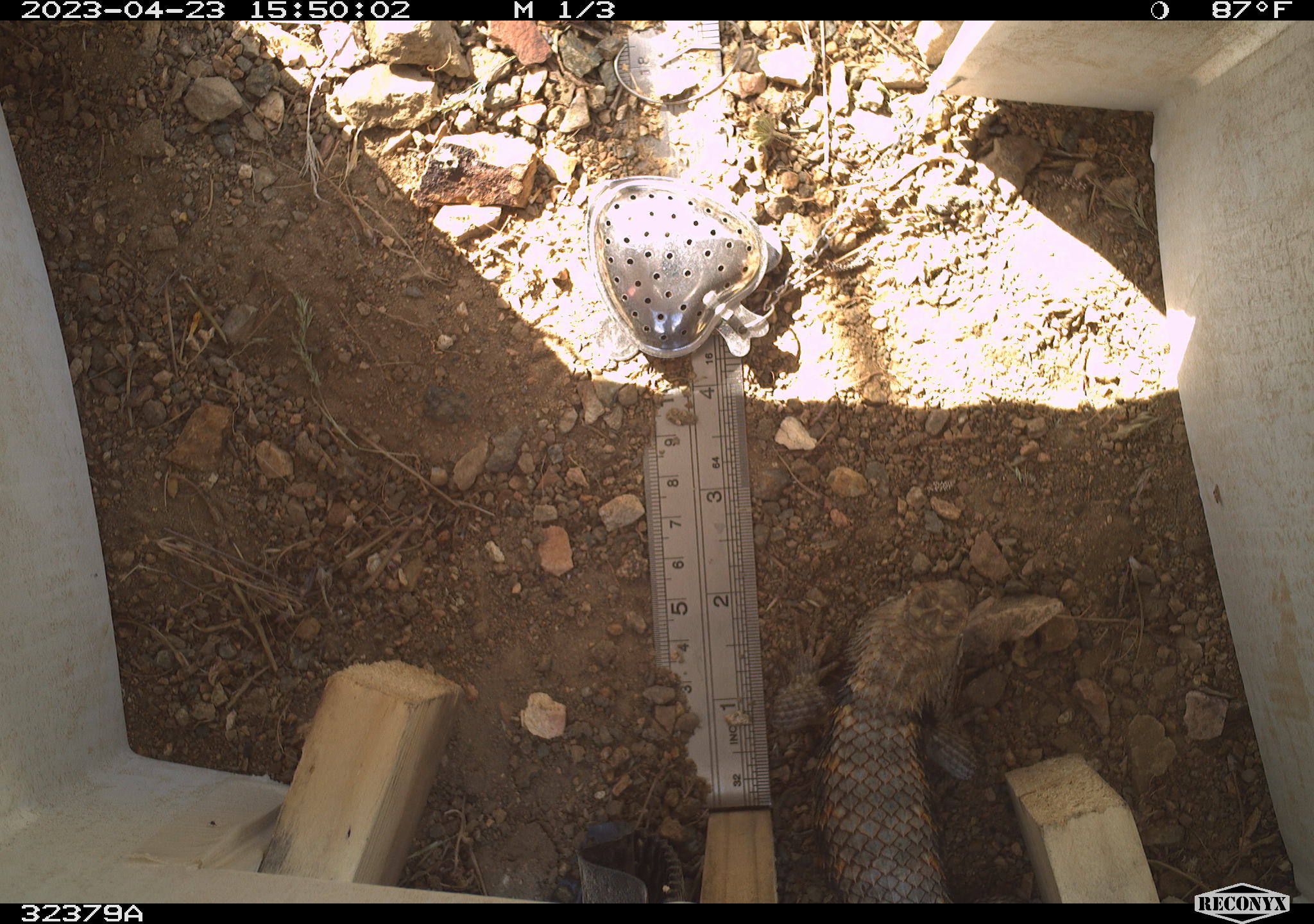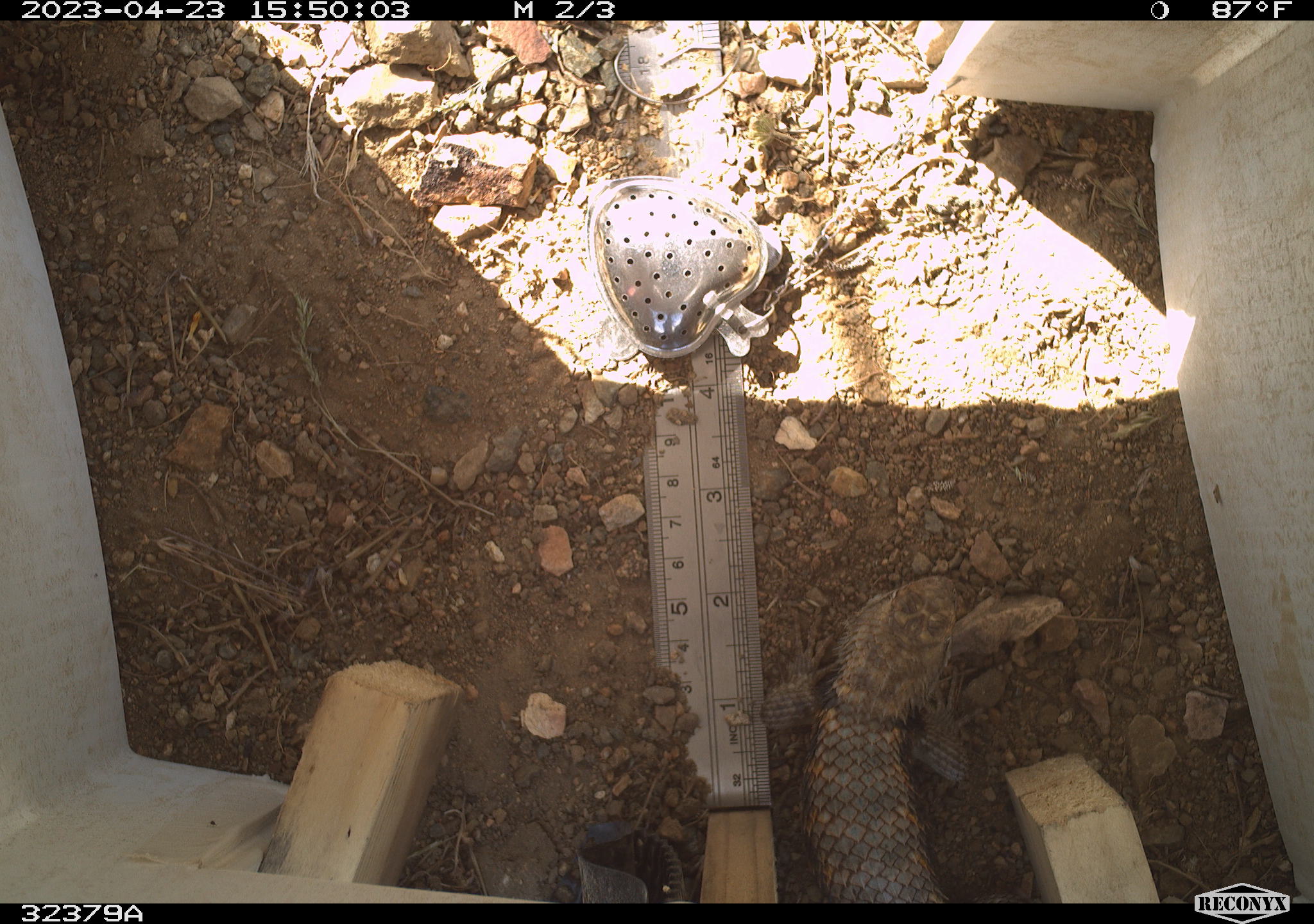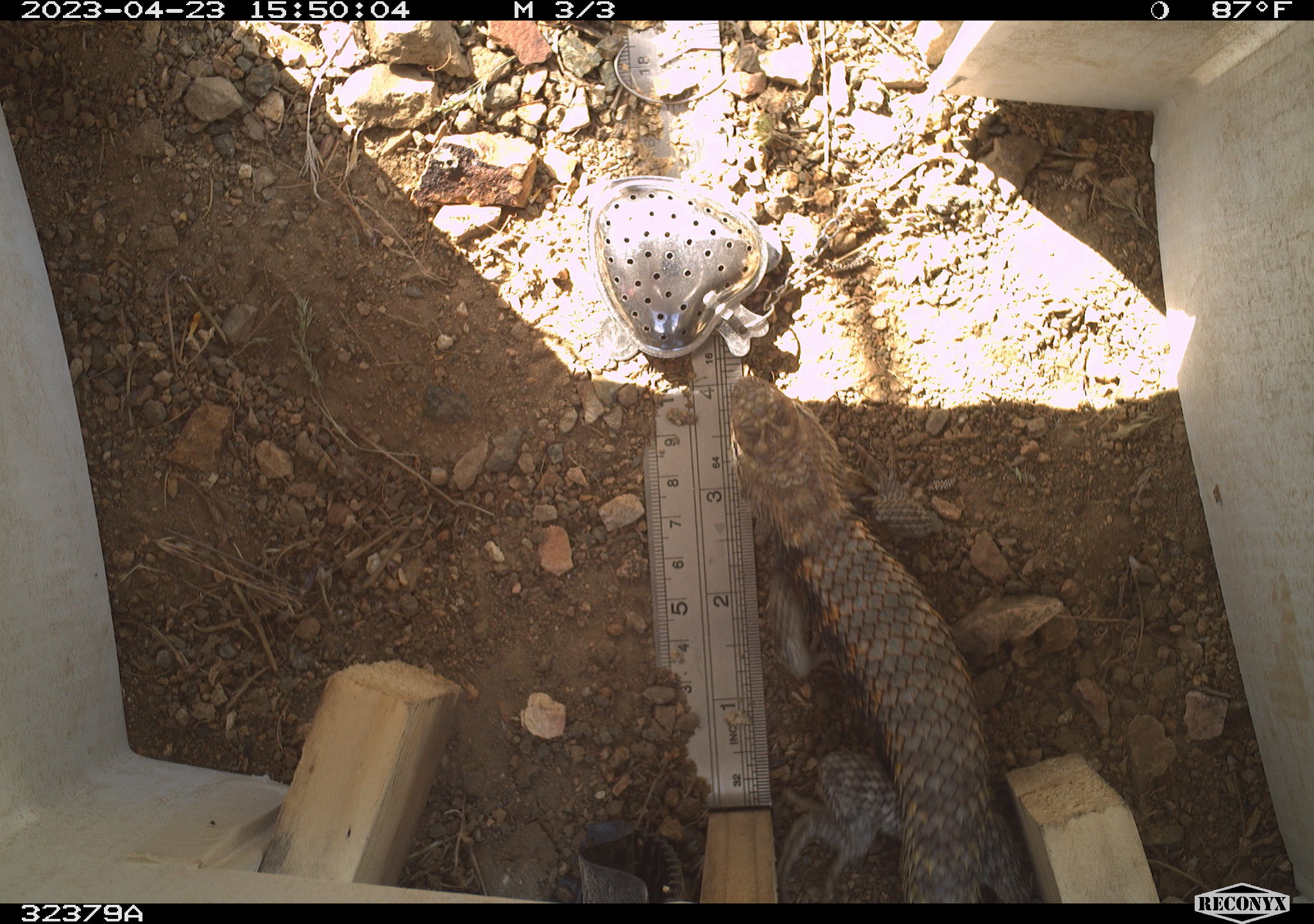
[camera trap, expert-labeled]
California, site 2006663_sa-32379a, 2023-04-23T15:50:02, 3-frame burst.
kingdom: Animalia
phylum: Chordata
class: Reptilia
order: Squamata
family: Phrynosomatidae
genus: Sceloporus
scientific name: Sceloporus uniformis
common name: yellow-backed spiny lizard